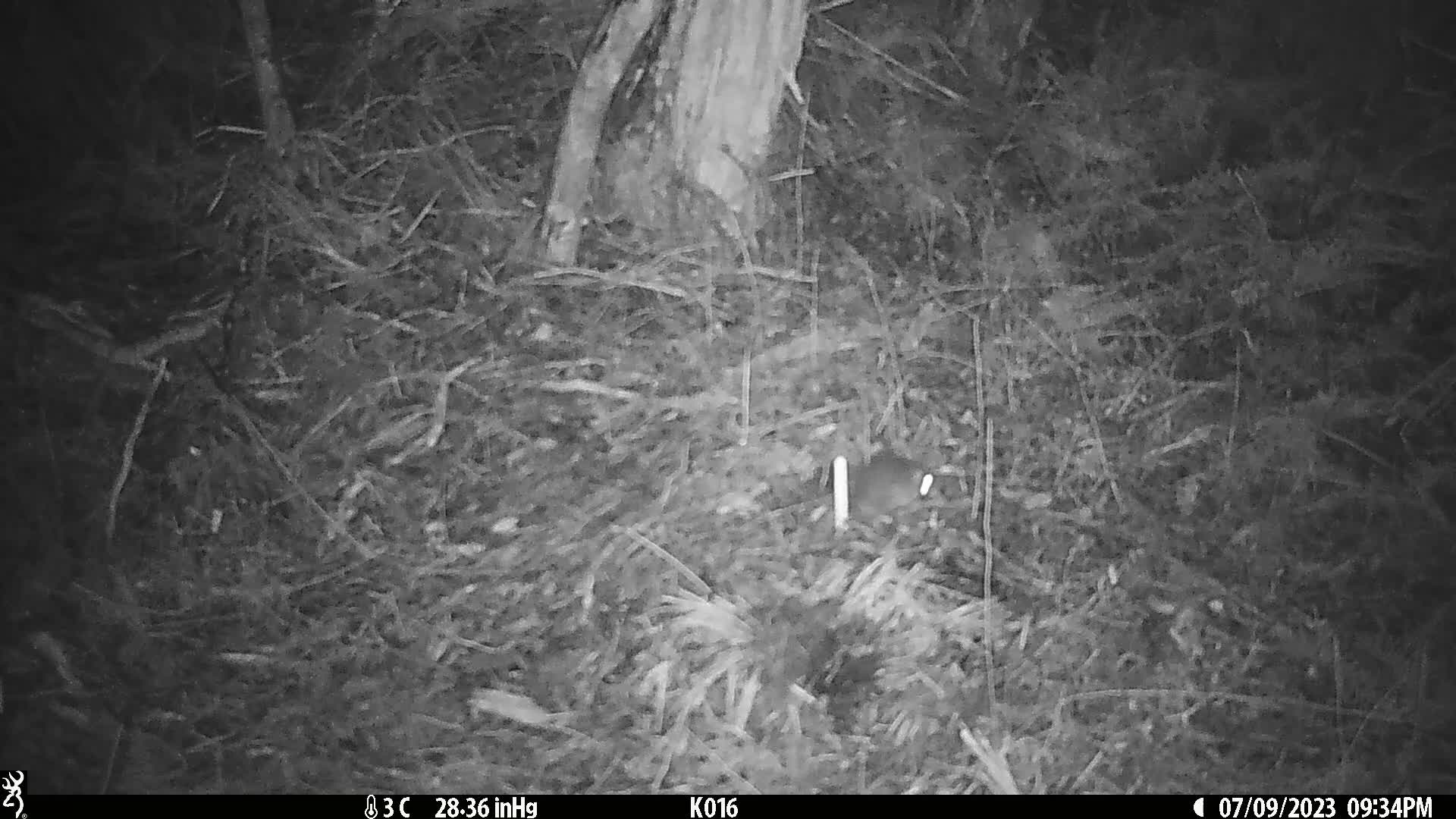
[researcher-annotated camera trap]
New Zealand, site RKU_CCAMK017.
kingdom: Animalia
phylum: Chordata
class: Mammalia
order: Rodentia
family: Muridae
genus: Rattus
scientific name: Rattus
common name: rat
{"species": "rat (Rattus)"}